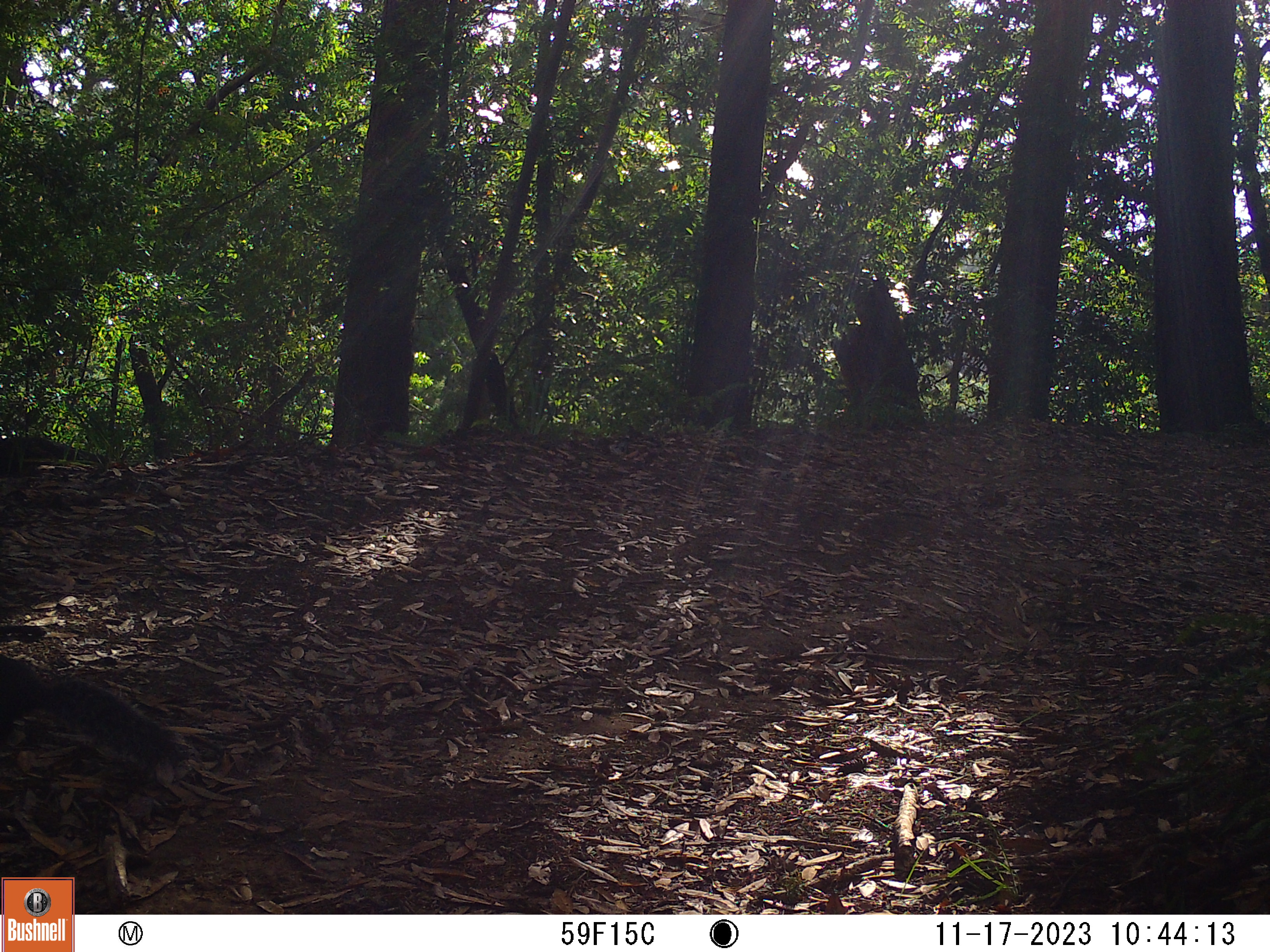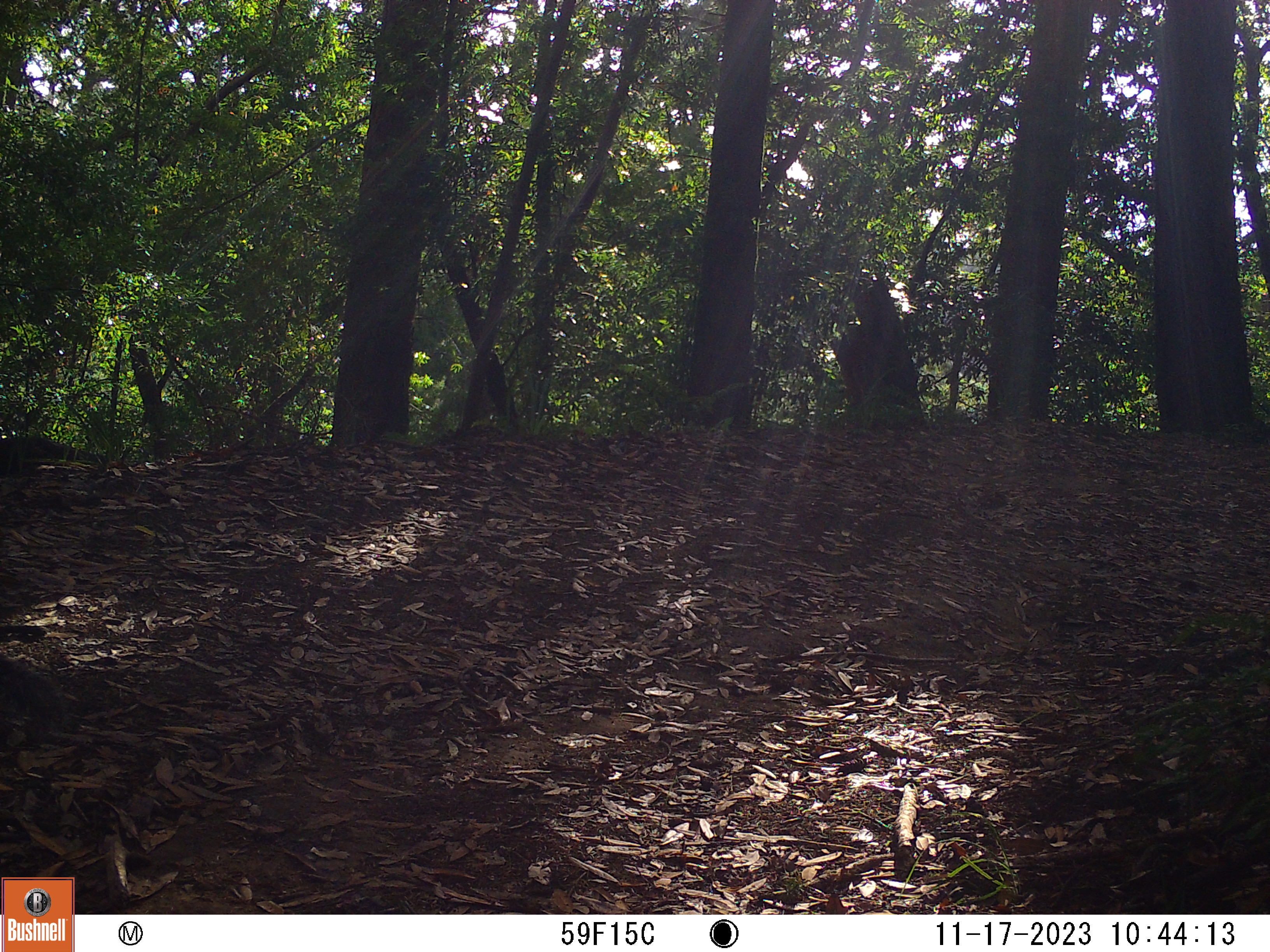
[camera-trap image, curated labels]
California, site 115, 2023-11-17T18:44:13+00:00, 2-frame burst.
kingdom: Animalia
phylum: Chordata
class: Mammalia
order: Rodentia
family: Sciuridae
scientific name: Sciuridae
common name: squirrel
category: unknown squirrel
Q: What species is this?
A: Unknown squirrel (squirrel) (Sciuridae).